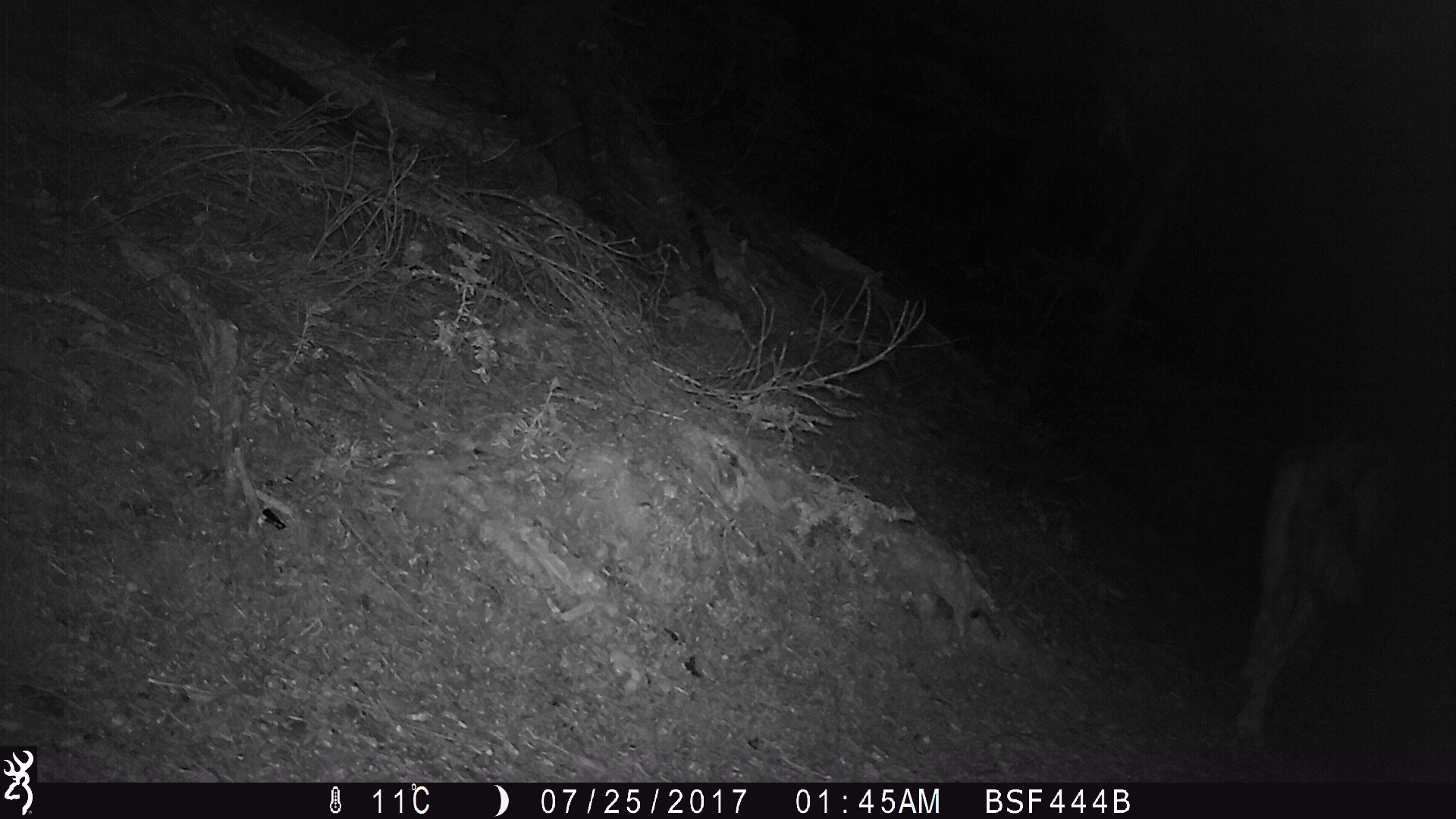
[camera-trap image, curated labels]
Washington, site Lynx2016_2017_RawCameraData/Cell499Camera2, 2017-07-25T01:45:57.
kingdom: Animalia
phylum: Chordata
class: Mammalia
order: Carnivora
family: Canidae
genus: Canis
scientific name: Canis lupus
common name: gray wolf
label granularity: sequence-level